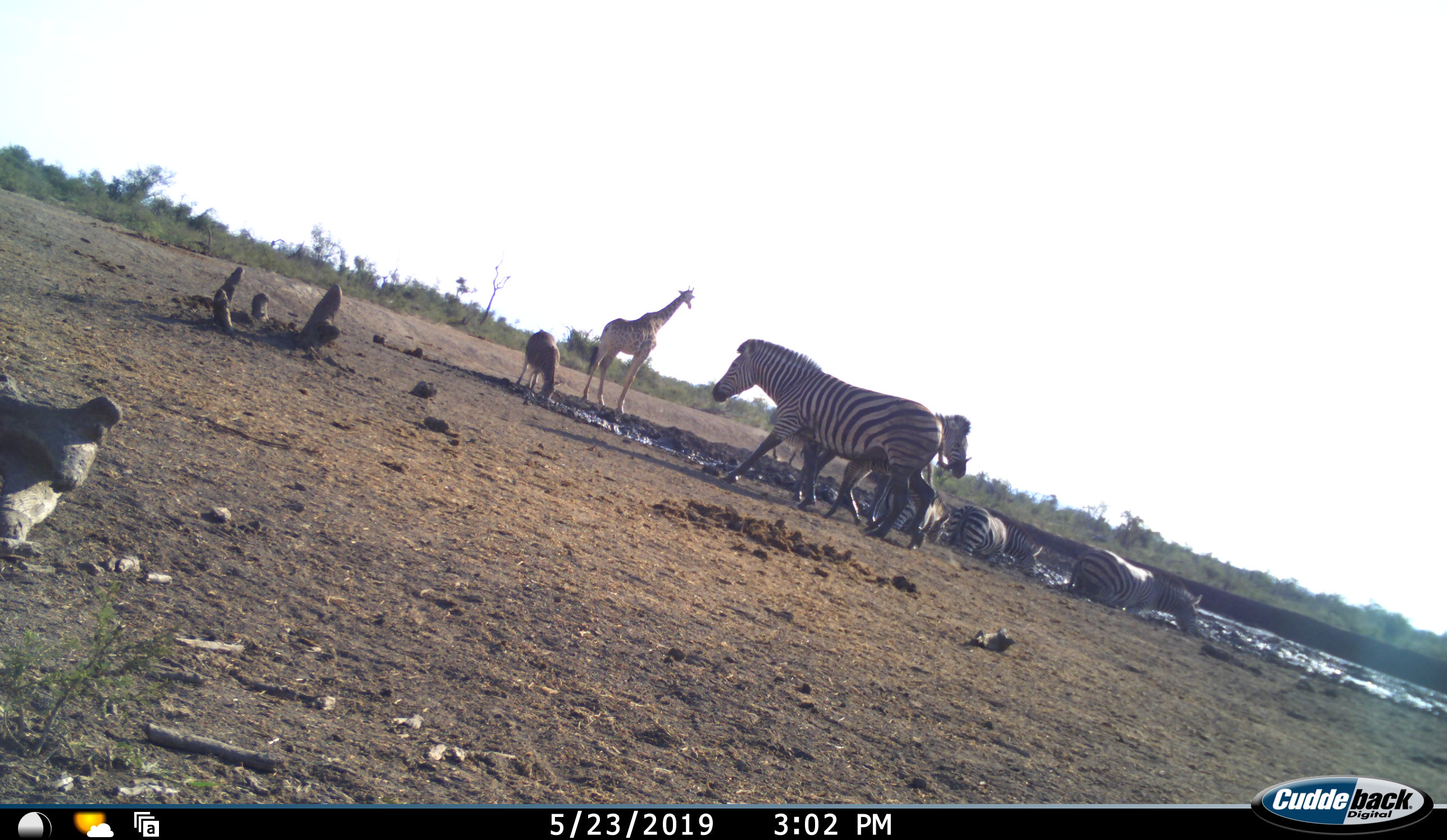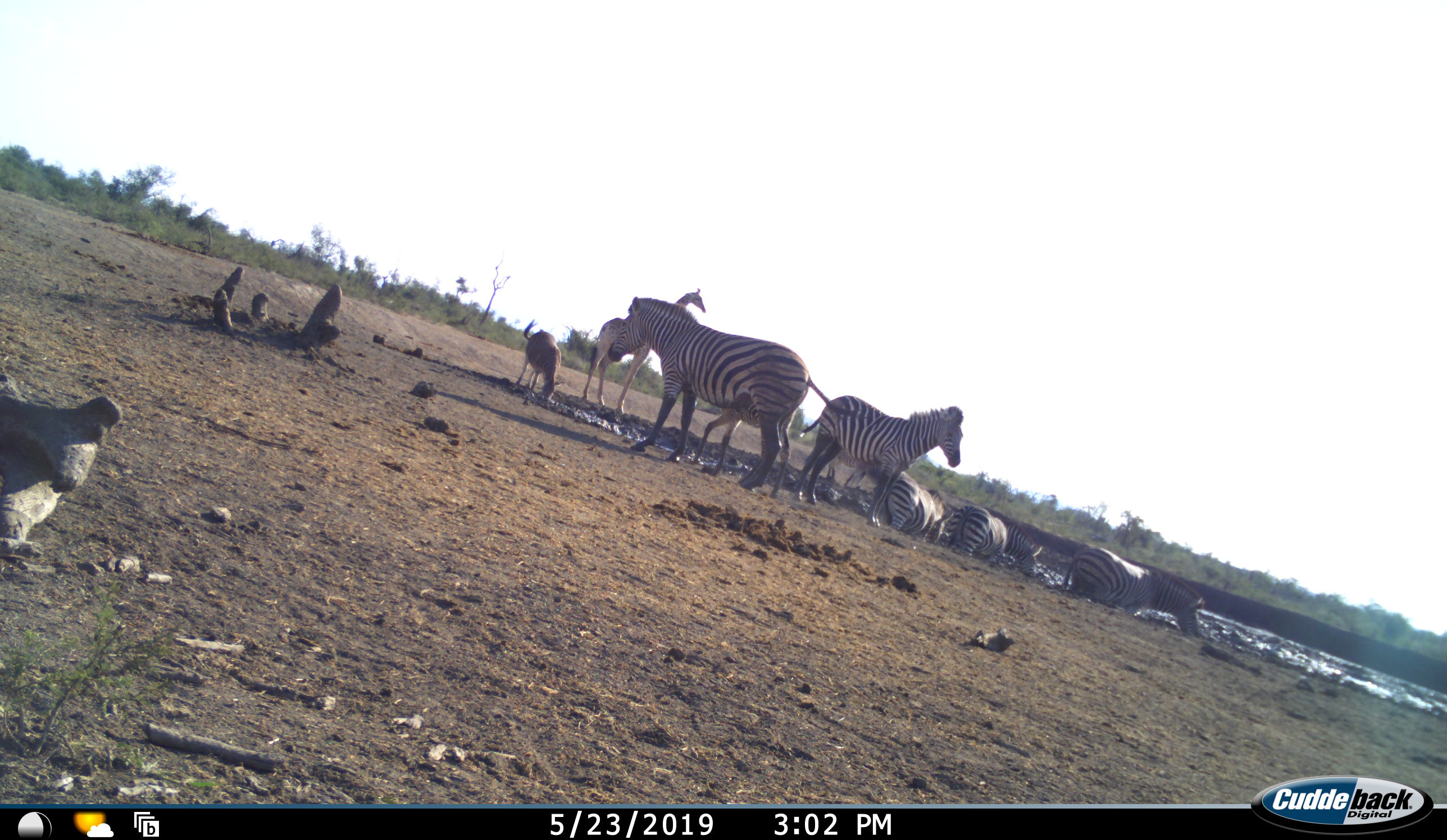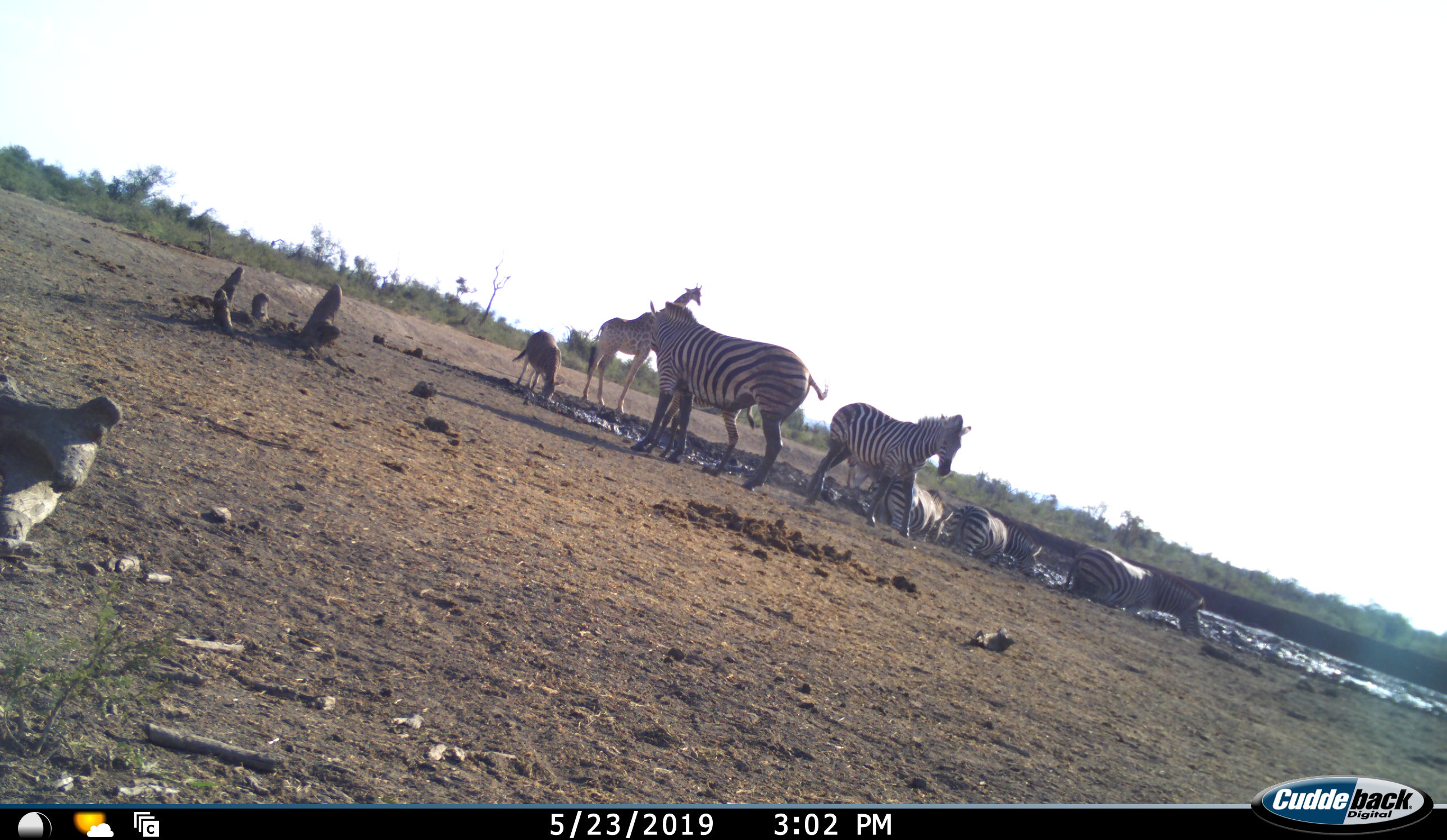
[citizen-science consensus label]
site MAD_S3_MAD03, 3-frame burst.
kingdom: Animalia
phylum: Chordata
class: Mammalia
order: Artiodactyla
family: Giraffidae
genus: Giraffa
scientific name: Giraffa camelopardalis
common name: giraffe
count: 1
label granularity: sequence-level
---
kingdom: Animalia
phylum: Chordata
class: Mammalia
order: Perissodactyla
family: Equidae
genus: Equus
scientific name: Equus quagga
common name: plains zebra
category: zebraplains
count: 6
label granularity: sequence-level